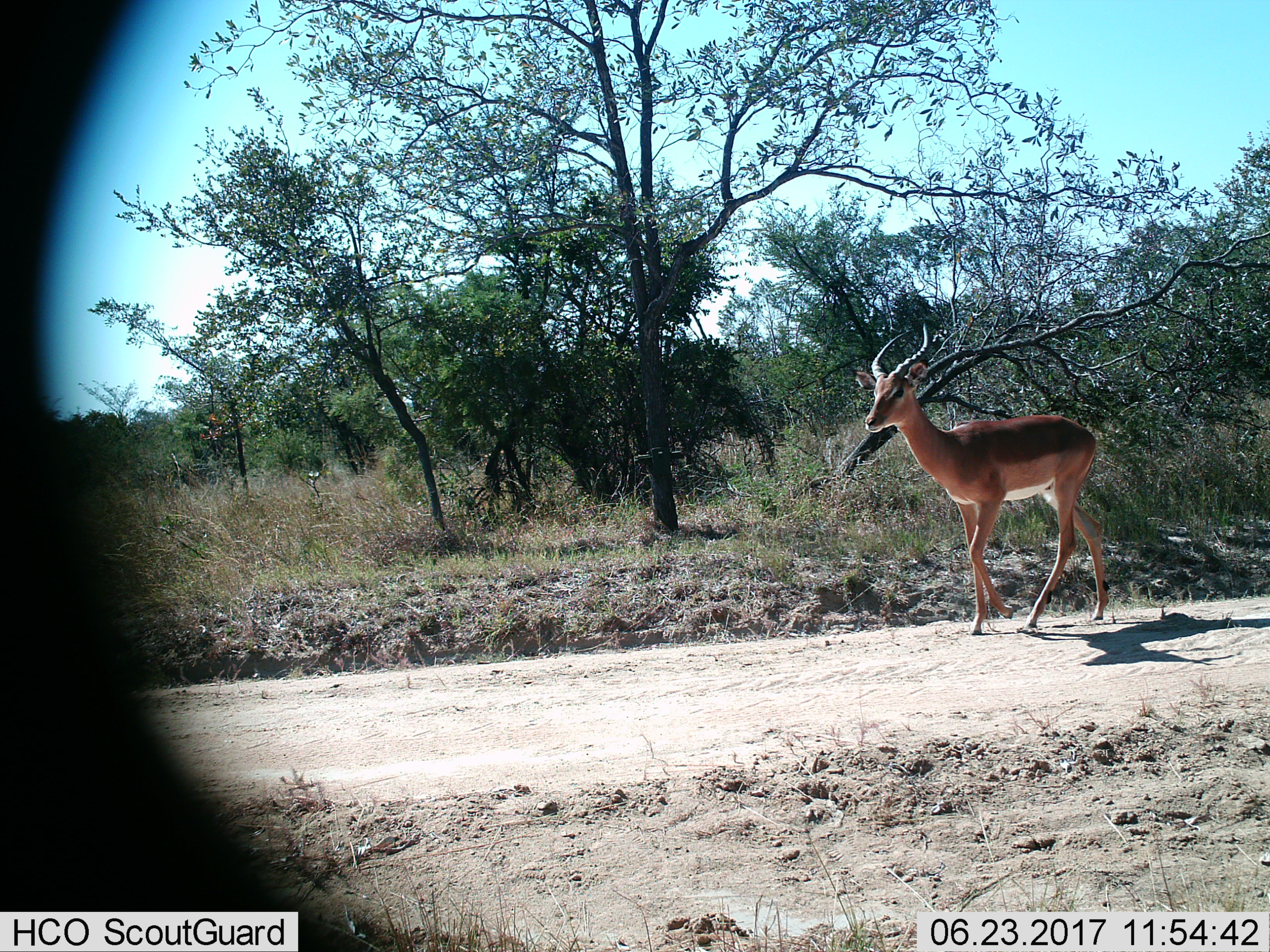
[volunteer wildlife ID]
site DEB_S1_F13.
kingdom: Animalia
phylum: Chordata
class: Mammalia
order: Artiodactyla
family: Bovidae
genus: Aepyceros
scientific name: Aepyceros melampus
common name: impala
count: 1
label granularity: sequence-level